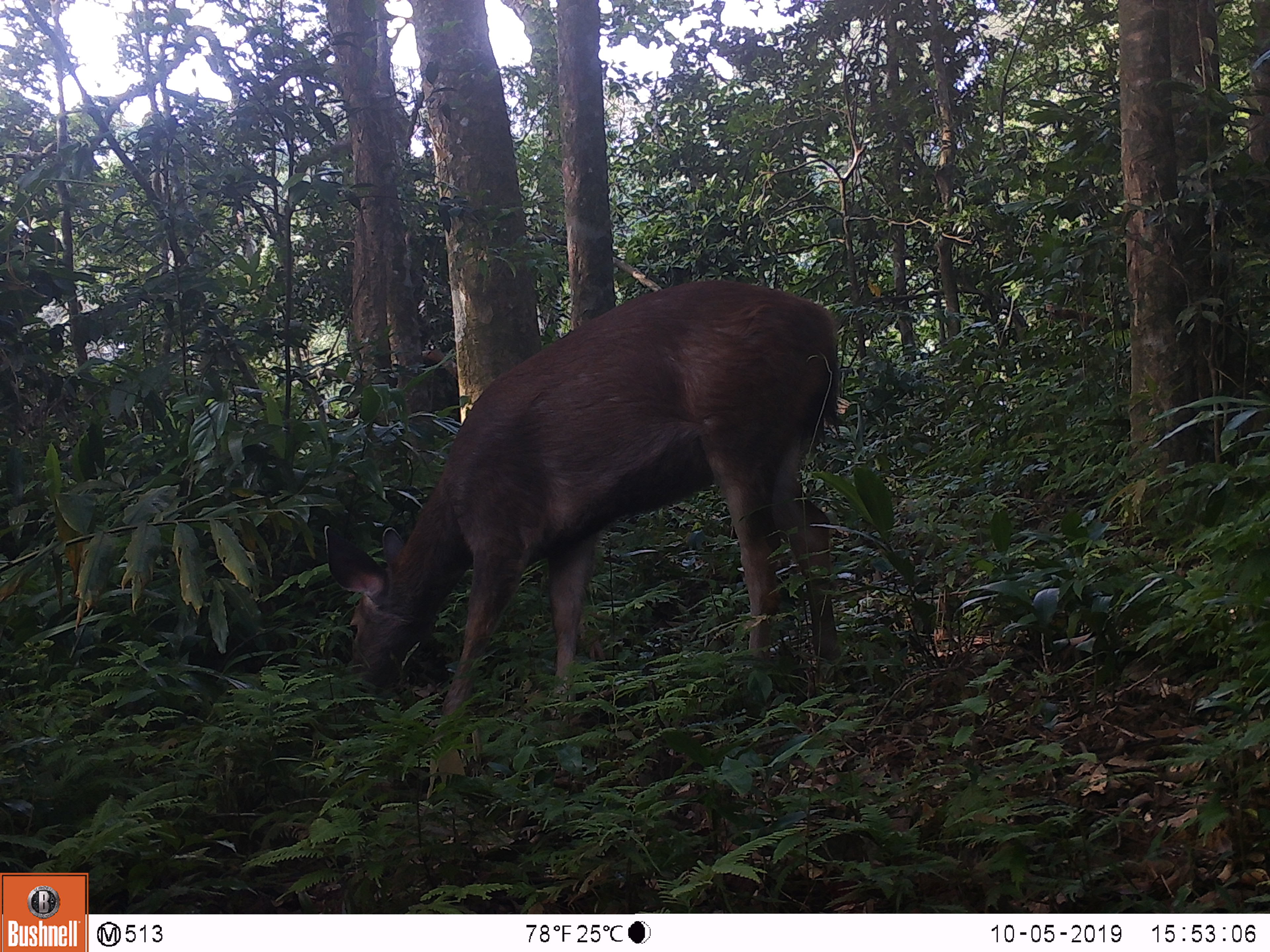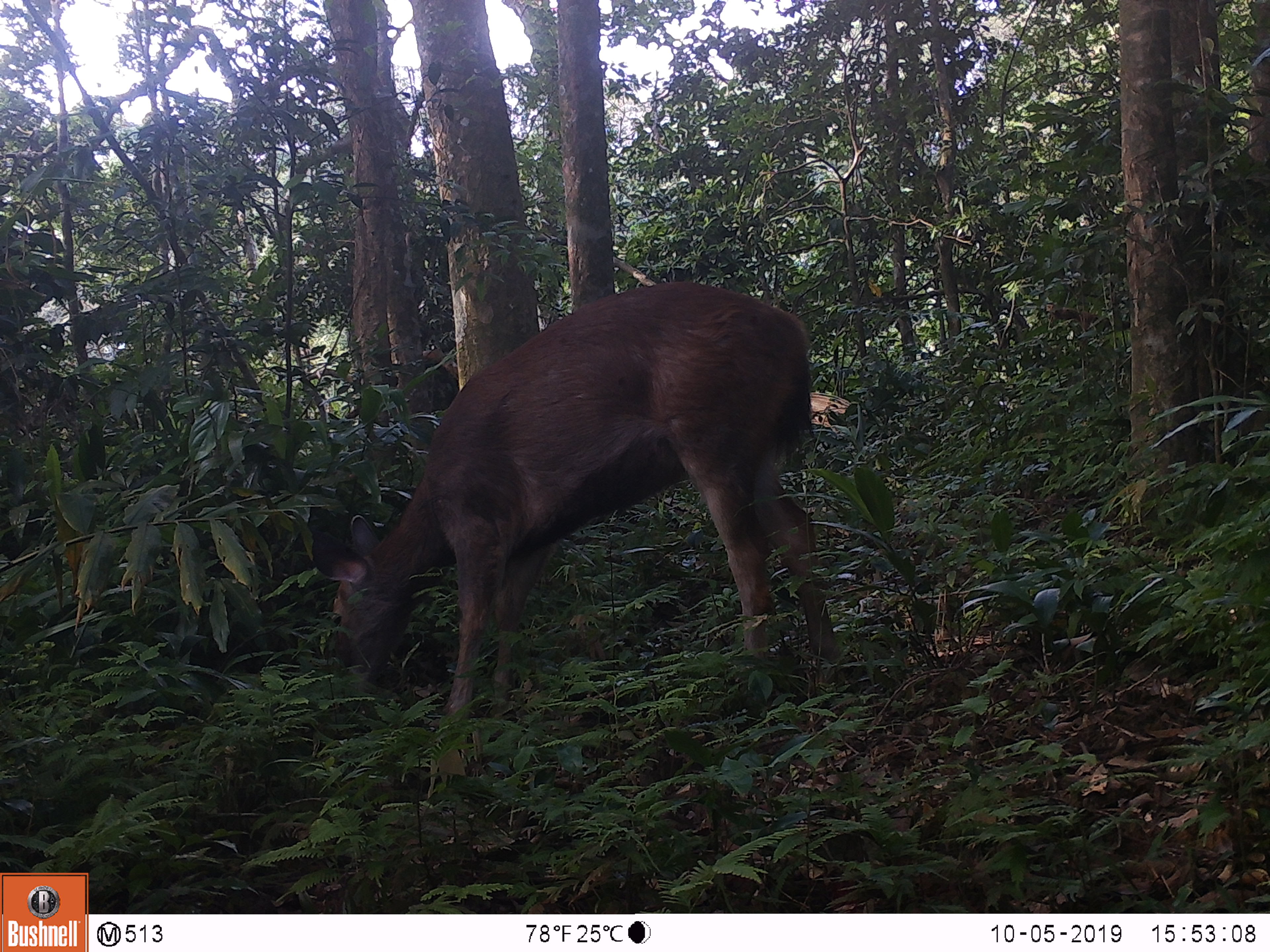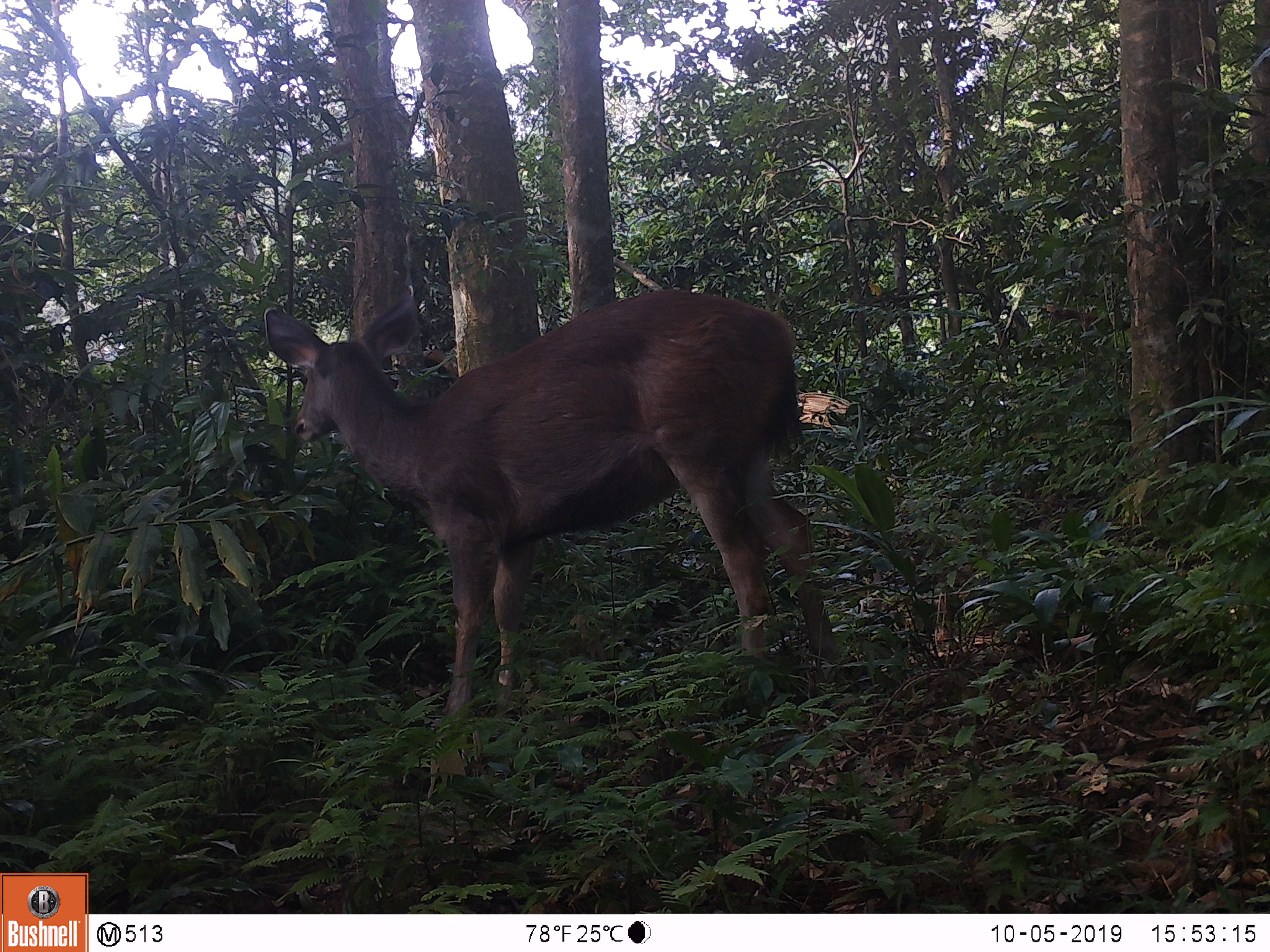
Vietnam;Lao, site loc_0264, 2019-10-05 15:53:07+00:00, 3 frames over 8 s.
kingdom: Animalia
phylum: Chordata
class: Mammalia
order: Artiodactyla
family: Cervidae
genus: Rusa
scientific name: Rusa unicolor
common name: sambar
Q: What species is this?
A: Sambar (Rusa unicolor).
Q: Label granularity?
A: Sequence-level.